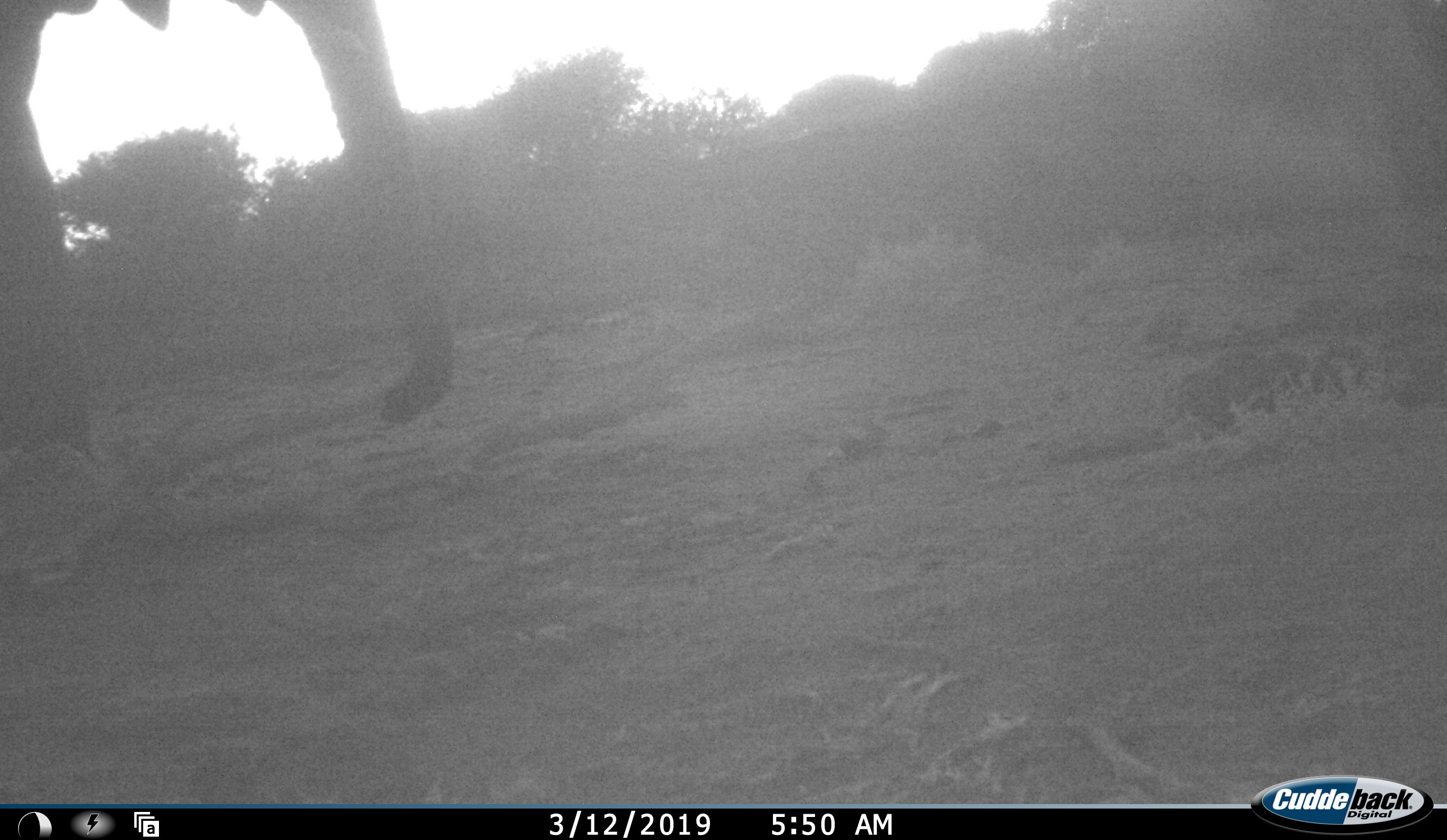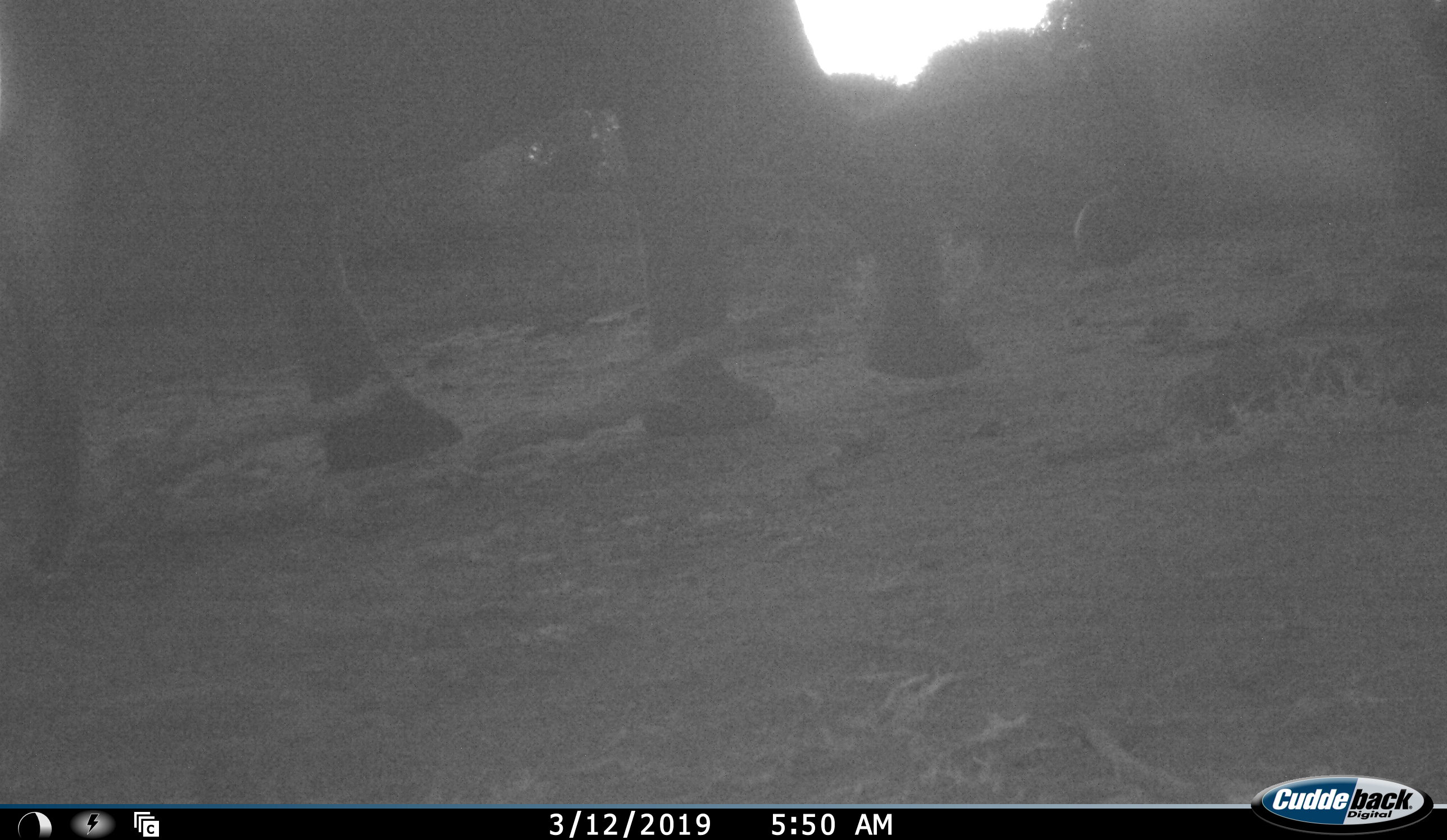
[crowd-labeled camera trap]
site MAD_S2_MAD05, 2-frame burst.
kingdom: Animalia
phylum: Chordata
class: Mammalia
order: Proboscidea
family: Elephantidae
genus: Loxodonta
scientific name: Loxodonta africana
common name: african bush elephant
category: elephant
Elephant (african bush elephant) (Loxodonta africana), count 1. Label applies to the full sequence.